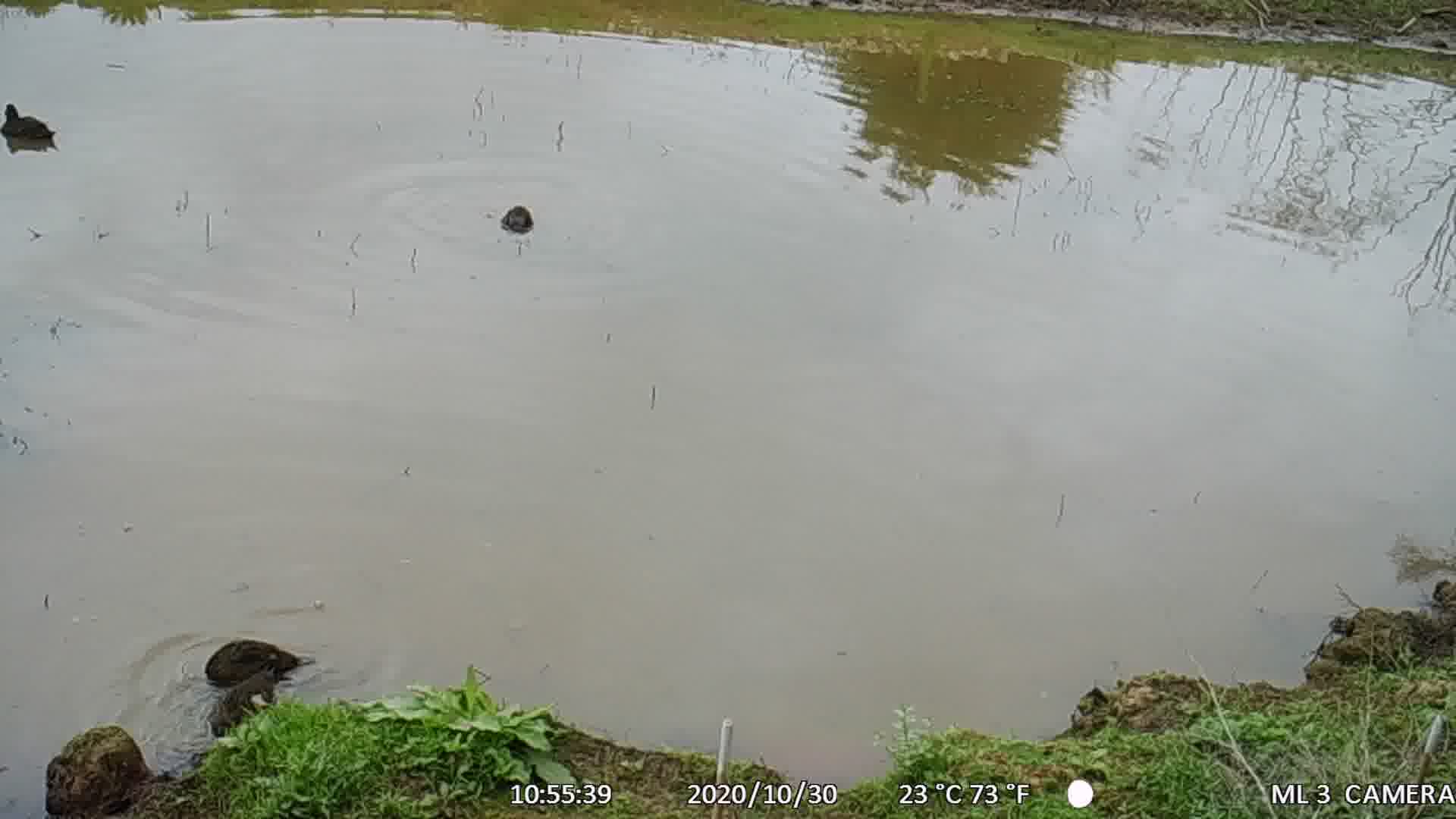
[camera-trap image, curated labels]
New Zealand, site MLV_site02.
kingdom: Animalia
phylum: Chordata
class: Aves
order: Anseriformes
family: Anatidae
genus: Anas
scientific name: Anas chlorotis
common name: brown teal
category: pateke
Pateke (brown teal) (Anas chlorotis).